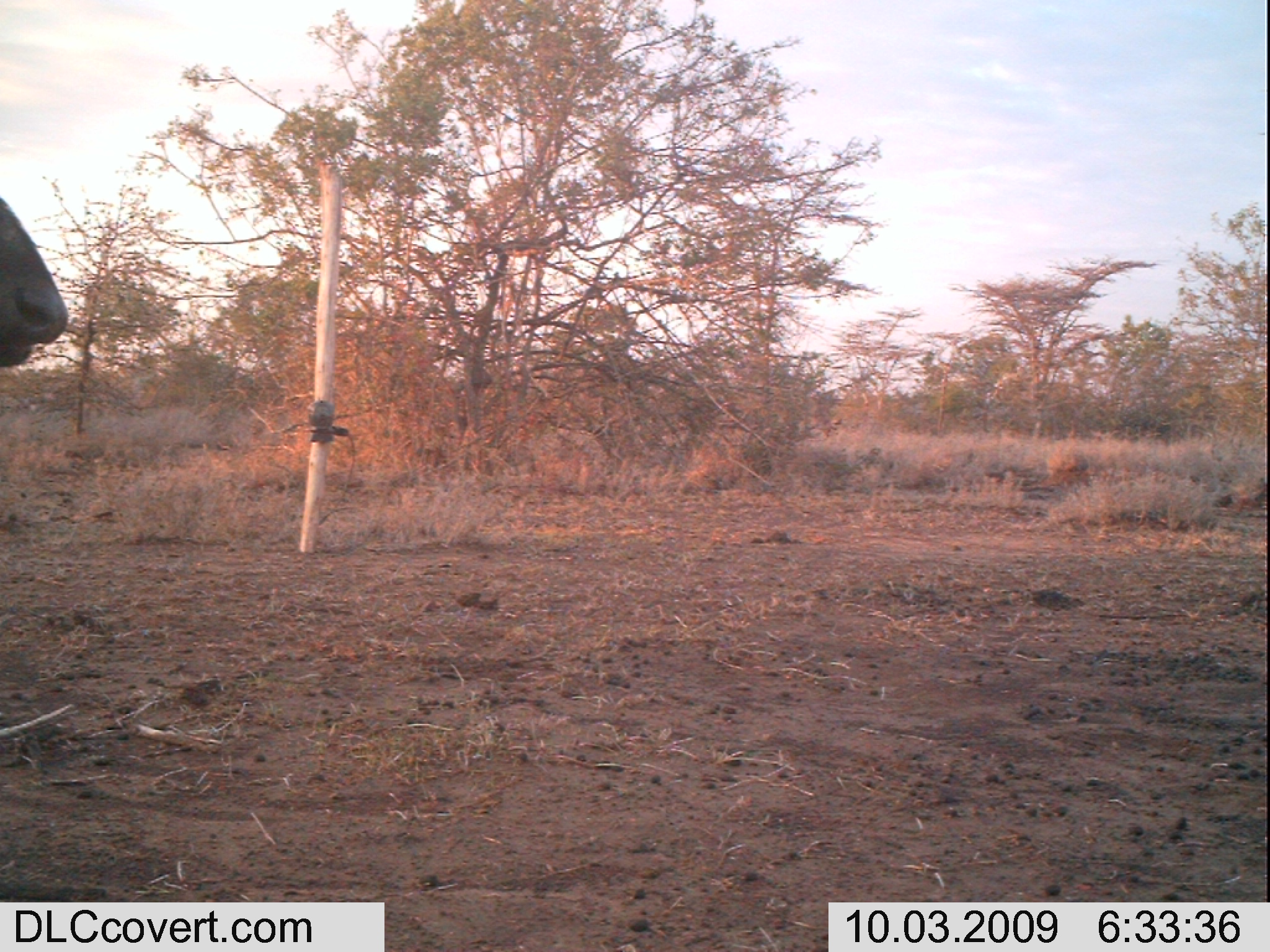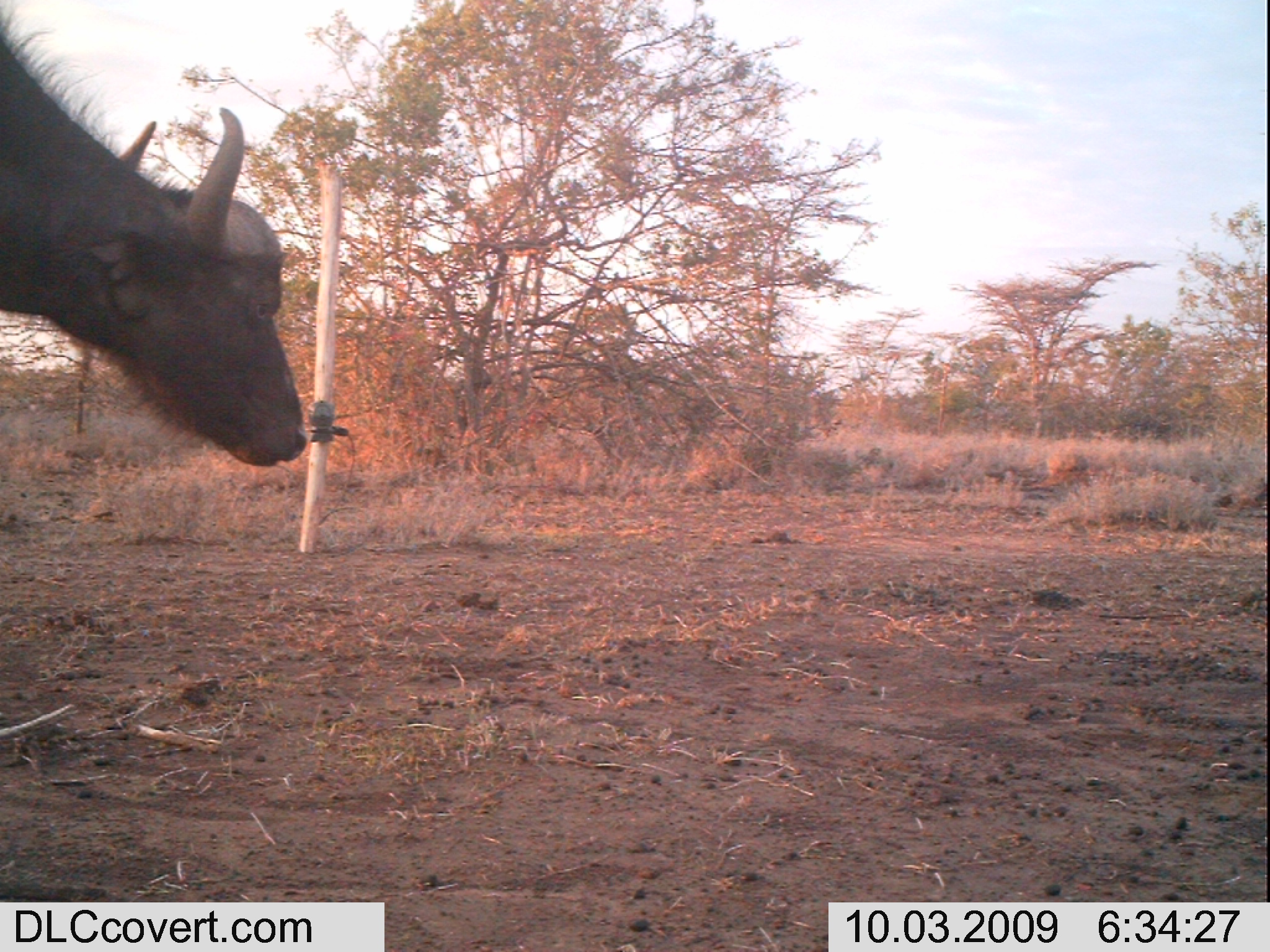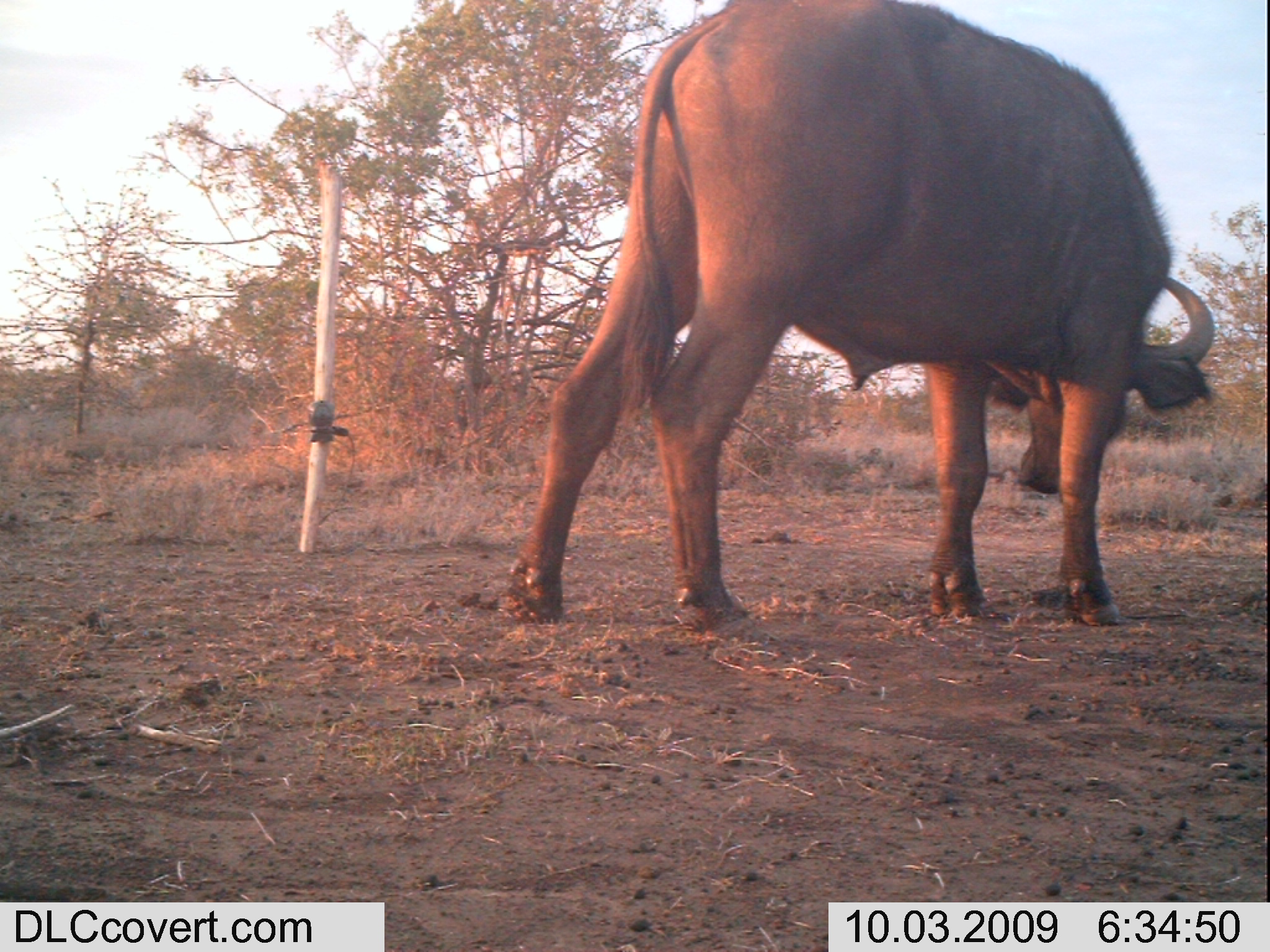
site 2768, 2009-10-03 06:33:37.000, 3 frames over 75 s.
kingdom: Animalia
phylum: Chordata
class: Mammalia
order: Artiodactyla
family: Bovidae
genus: Syncerus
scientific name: Syncerus caffer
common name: african buffalo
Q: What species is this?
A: Syncerus caffer (african buffalo).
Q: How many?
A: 1.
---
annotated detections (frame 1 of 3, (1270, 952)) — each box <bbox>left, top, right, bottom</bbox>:
syncerus caffer: <bbox>0, 198, 68, 368</bbox>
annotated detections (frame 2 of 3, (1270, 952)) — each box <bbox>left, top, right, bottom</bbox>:
syncerus caffer: <bbox>2, 2, 308, 467</bbox>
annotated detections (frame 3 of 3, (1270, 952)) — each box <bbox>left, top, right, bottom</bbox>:
syncerus caffer: <bbox>503, 1, 1215, 629</bbox>